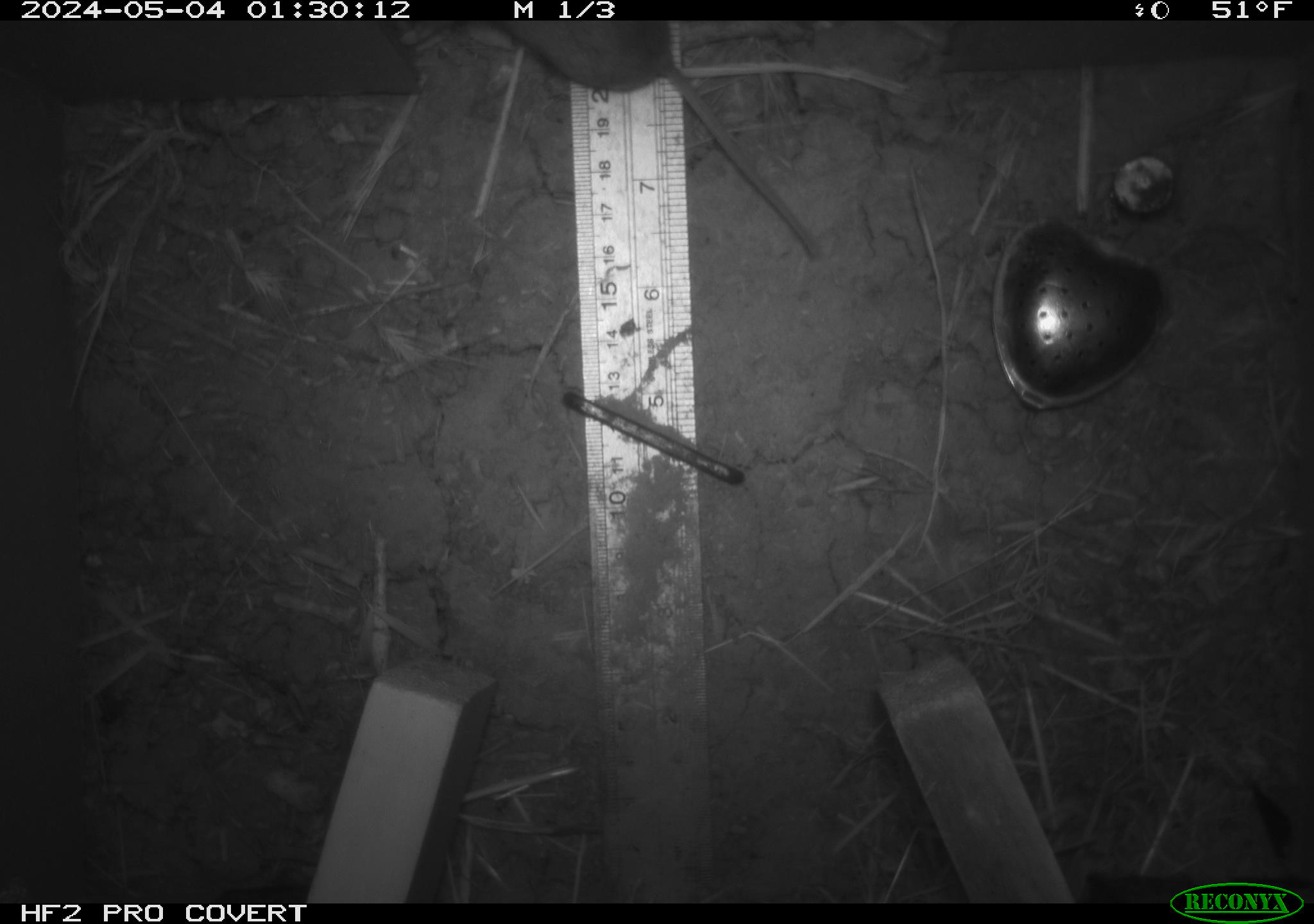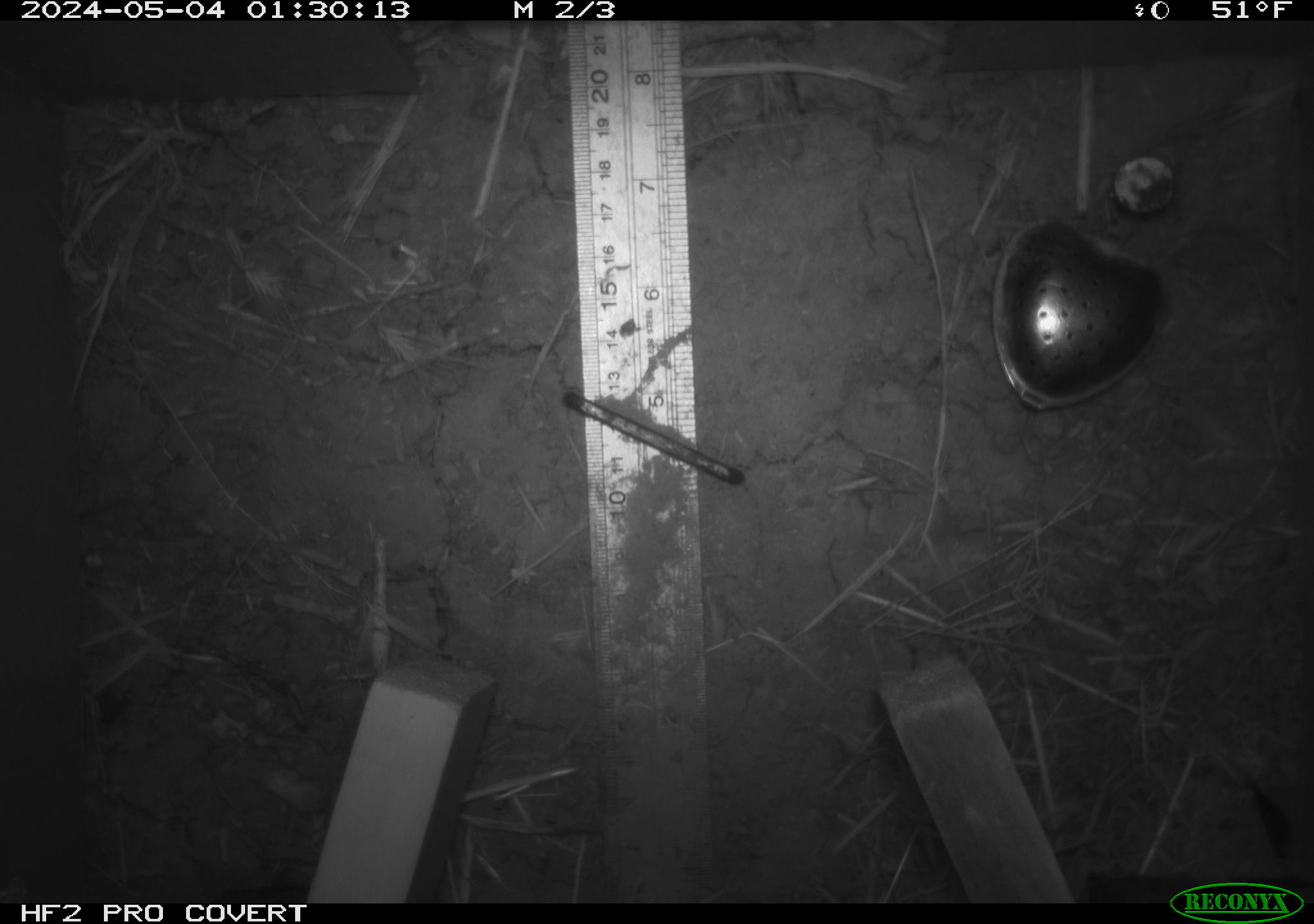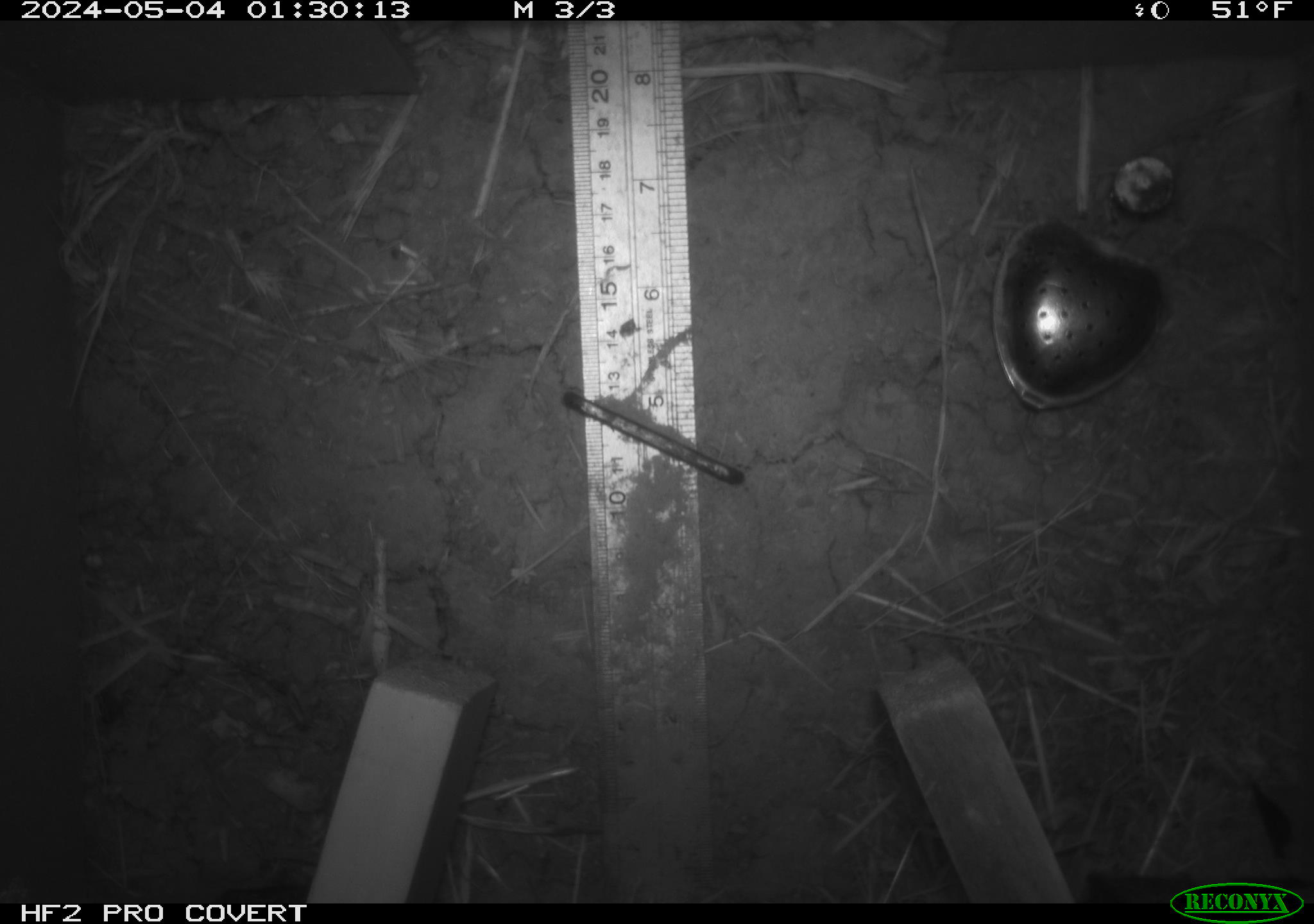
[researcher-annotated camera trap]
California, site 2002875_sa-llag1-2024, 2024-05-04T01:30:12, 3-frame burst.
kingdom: Animalia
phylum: Chordata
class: Mammalia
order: Rodentia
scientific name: Rodentia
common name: mouse species